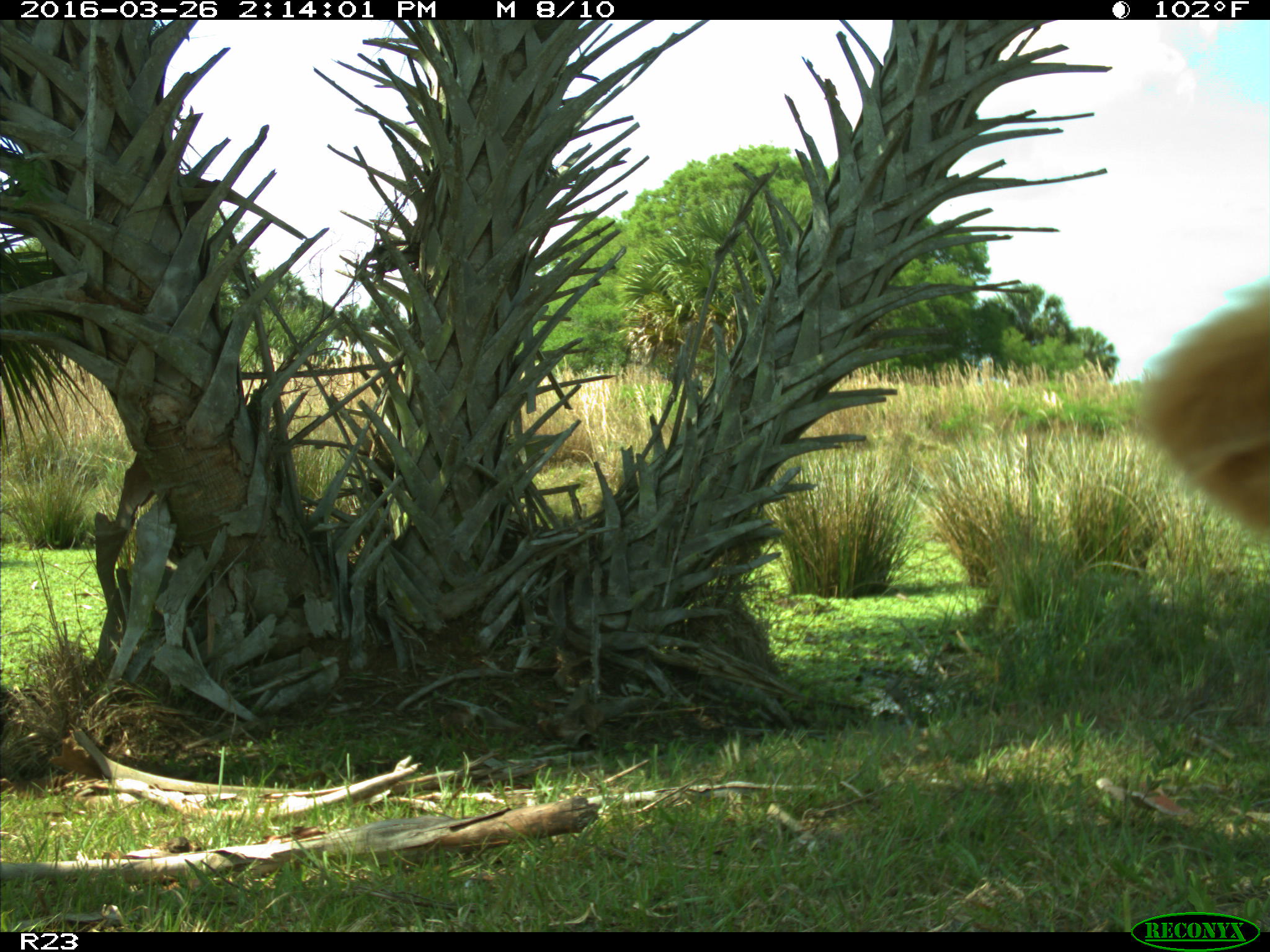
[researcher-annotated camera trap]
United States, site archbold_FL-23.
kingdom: Animalia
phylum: Chordata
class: Mammalia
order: Artiodactyla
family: Bovidae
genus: Bos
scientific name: Bos taurus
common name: domestic cow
Bos taurus (domestic cow).